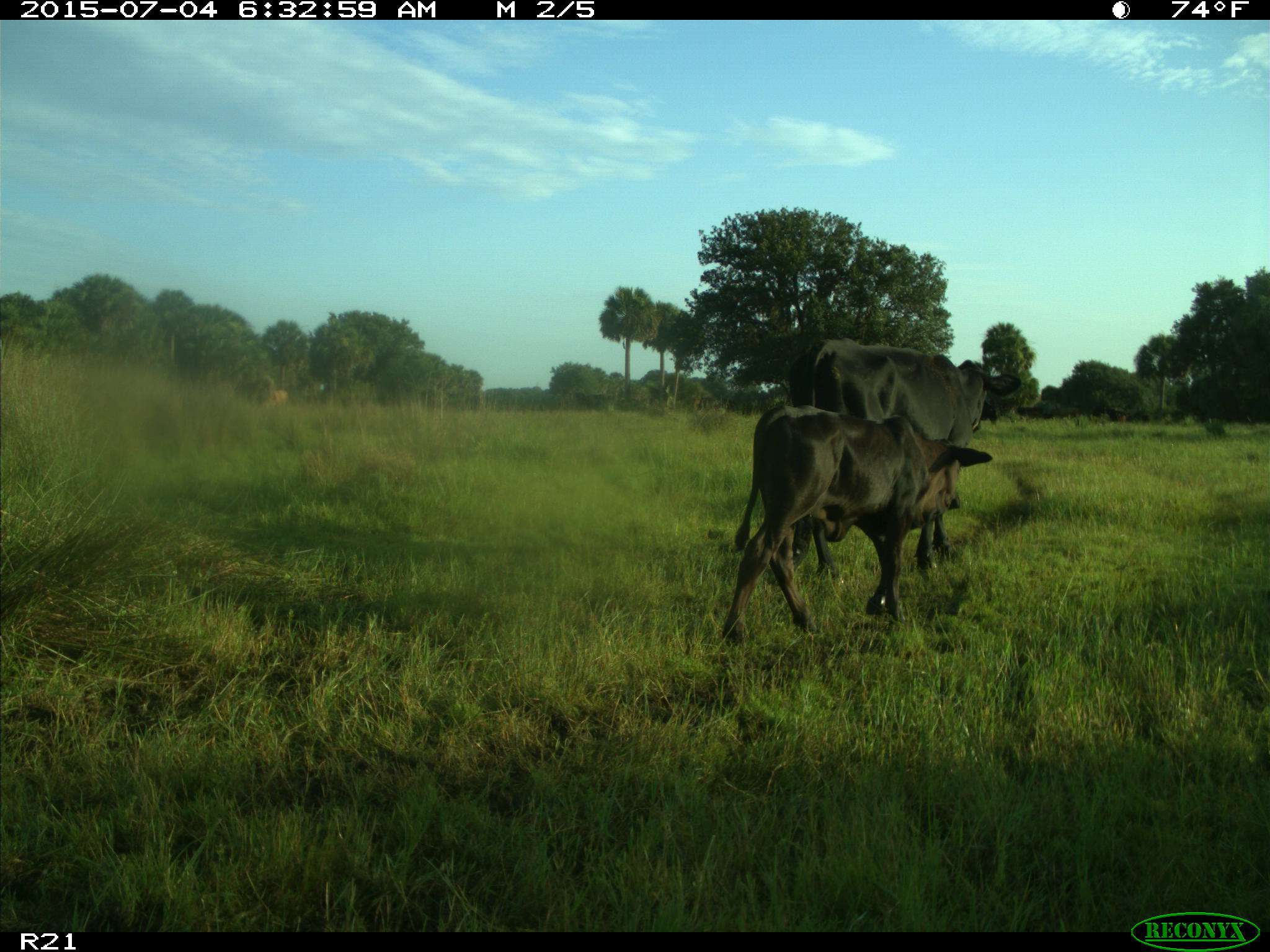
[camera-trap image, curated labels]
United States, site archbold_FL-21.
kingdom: Animalia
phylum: Chordata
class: Mammalia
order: Artiodactyla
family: Bovidae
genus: Bos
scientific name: Bos taurus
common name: domestic cow